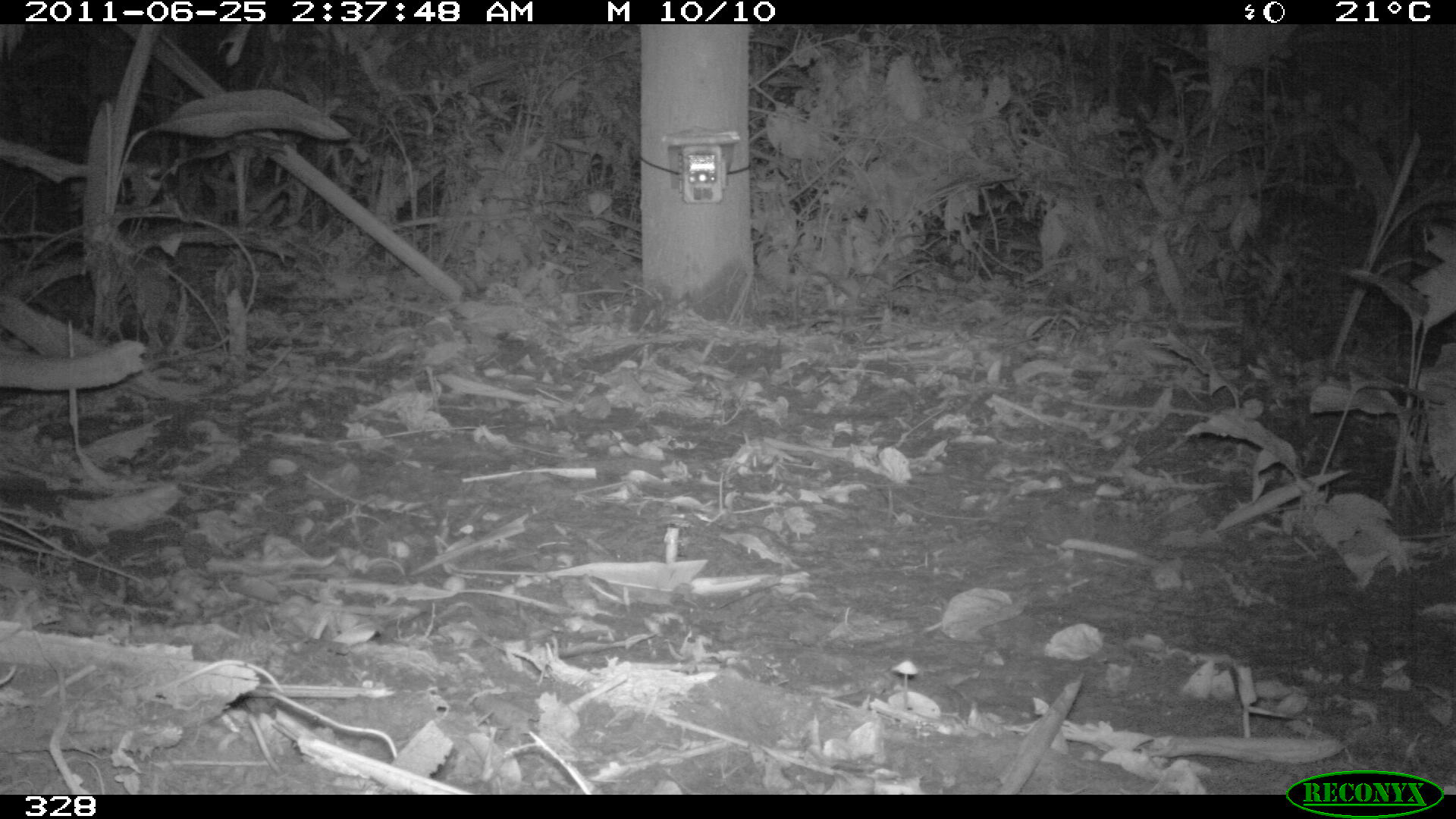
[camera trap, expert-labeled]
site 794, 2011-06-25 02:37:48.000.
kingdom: Animalia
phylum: Chordata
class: Mammalia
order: Carnivora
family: Felidae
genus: Leopardus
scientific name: Leopardus pardalis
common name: ocelot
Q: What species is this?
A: Leopardus pardalis (ocelot).